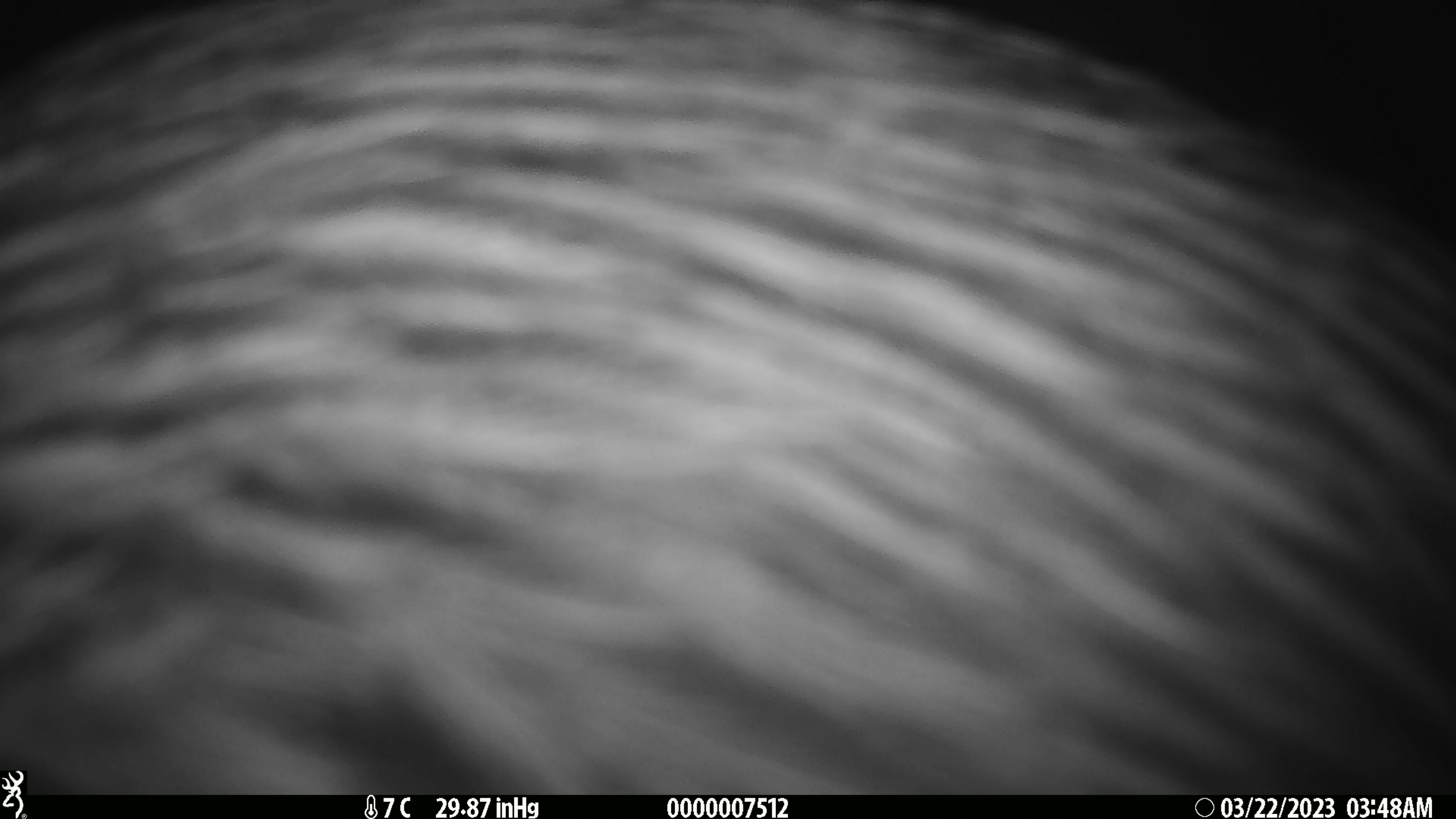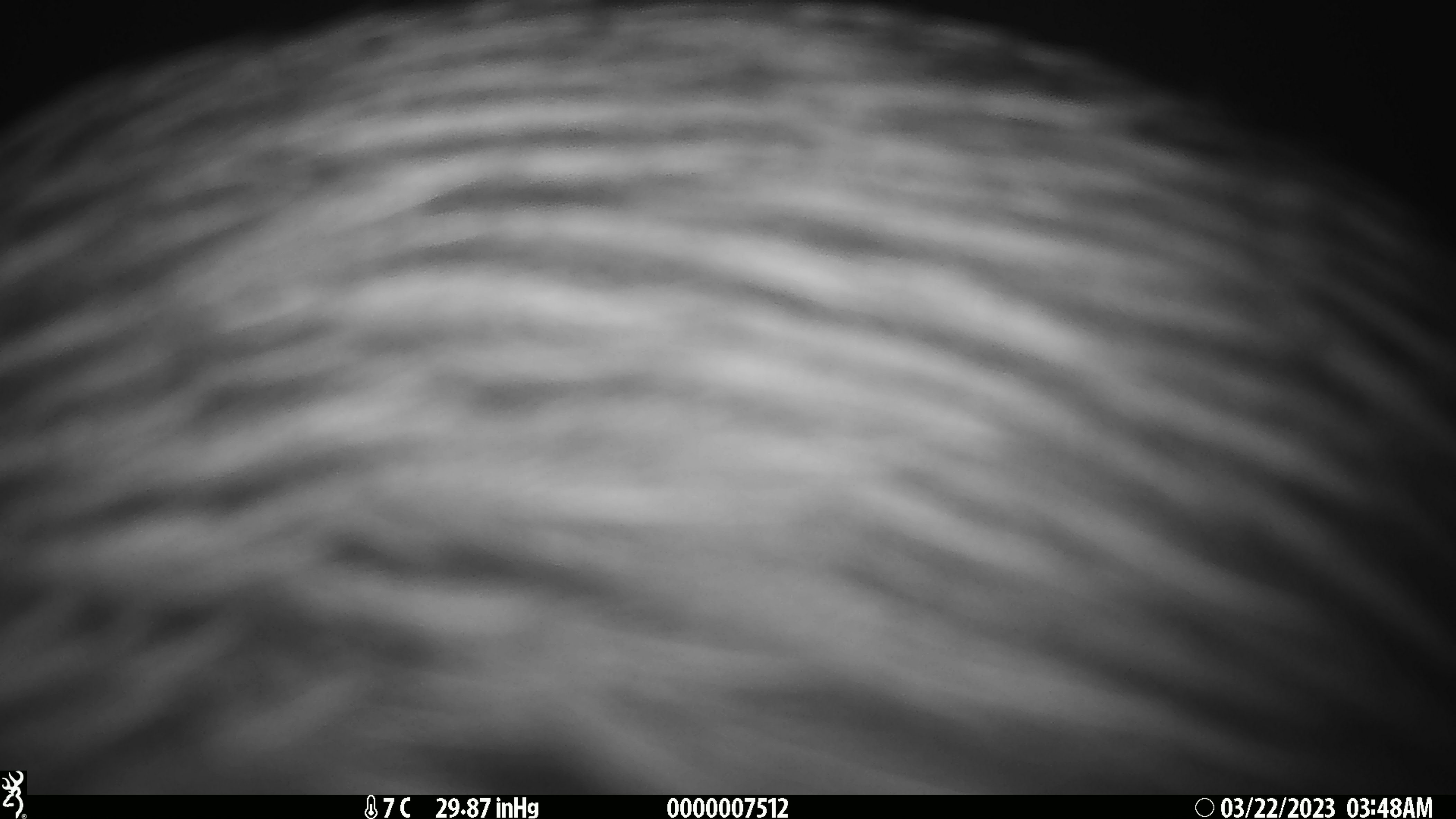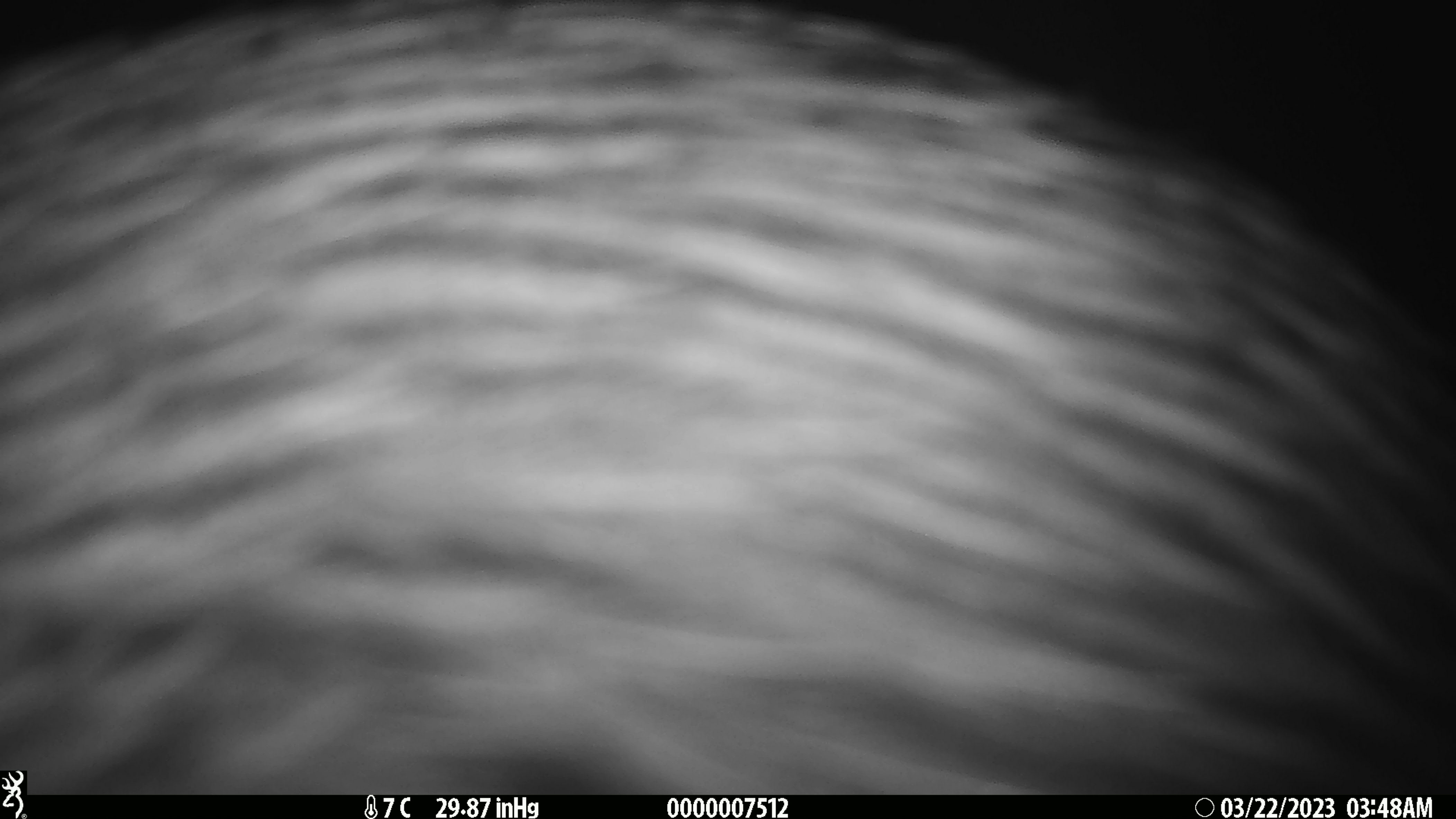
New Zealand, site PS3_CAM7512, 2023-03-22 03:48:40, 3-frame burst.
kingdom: Animalia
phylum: Chordata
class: Aves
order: Apterygiformes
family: Apterygidae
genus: Apteryx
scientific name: Apteryx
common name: kiwi